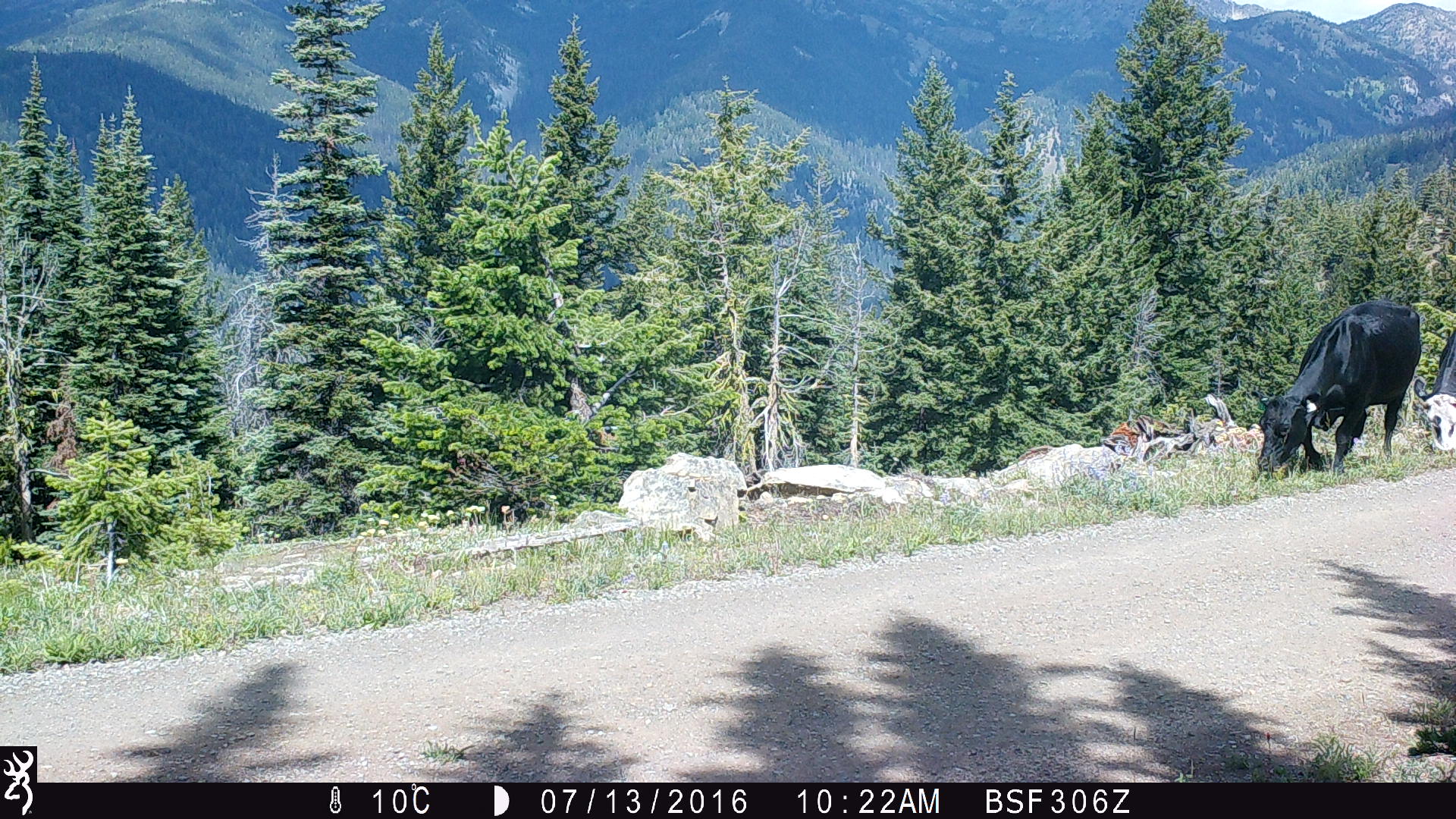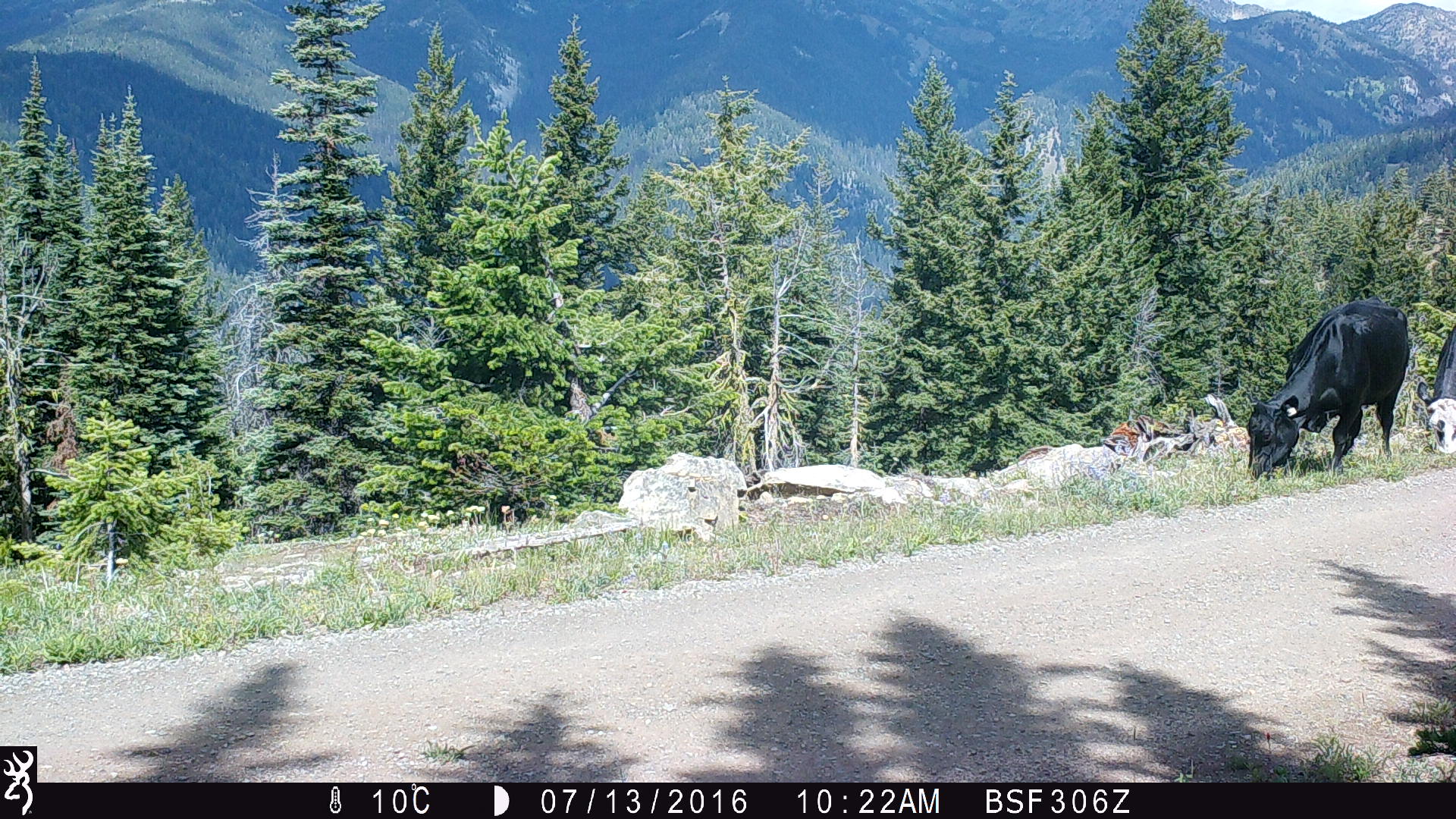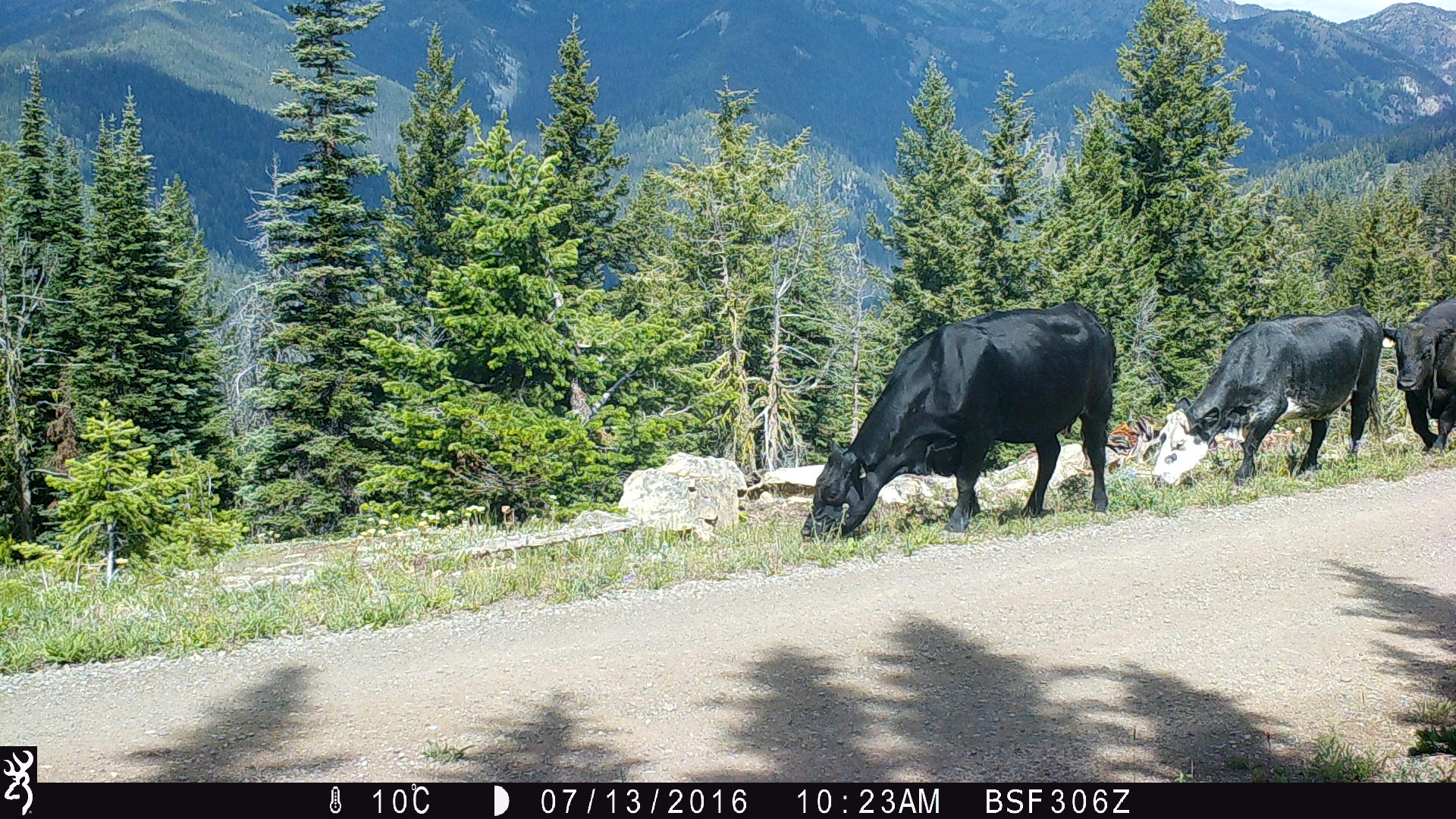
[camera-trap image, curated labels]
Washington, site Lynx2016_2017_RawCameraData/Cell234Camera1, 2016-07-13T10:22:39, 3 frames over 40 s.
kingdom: Animalia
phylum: Chordata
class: Mammalia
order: Artiodactyla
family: Bovidae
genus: Bos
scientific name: Bos taurus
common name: domestic cattle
Domestic cattle (Bos taurus). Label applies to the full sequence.